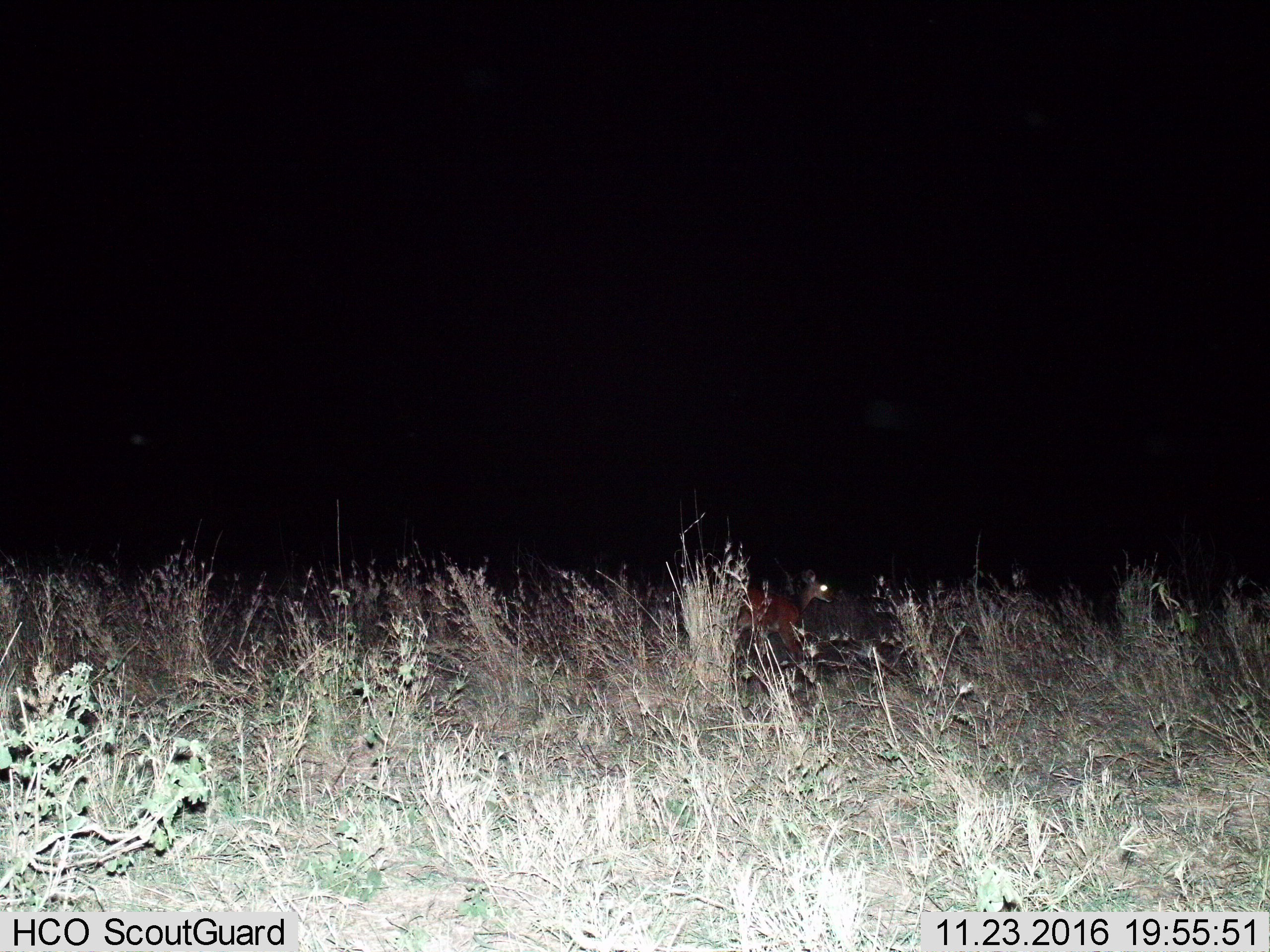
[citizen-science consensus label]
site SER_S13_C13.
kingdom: Animalia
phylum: Chordata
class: Mammalia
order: Artiodactyla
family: Bovidae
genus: Madoqua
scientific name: Madoqua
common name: dik-dik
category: dikdik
Dikdik (dik-dik) (Madoqua), count 1. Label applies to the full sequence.